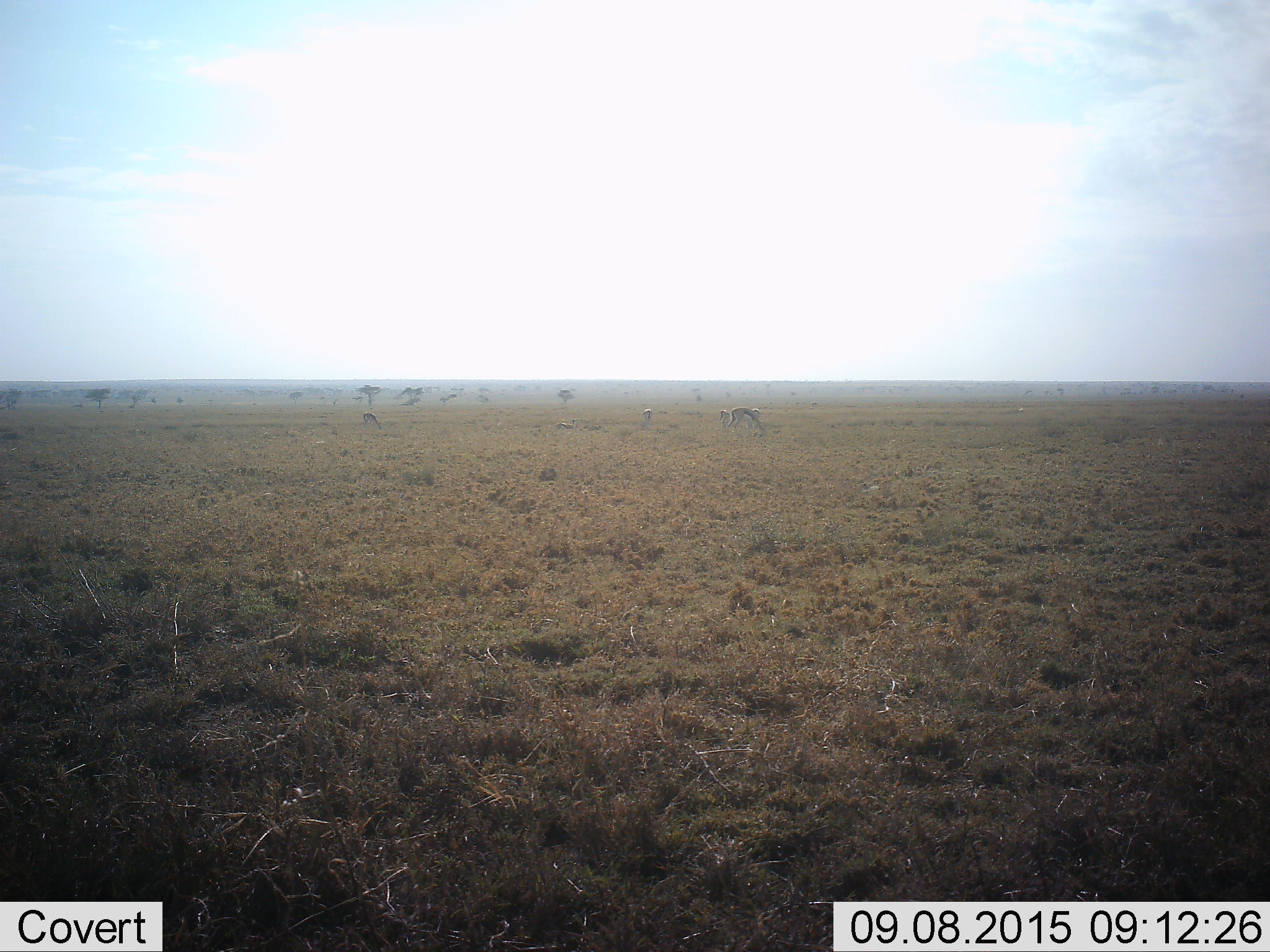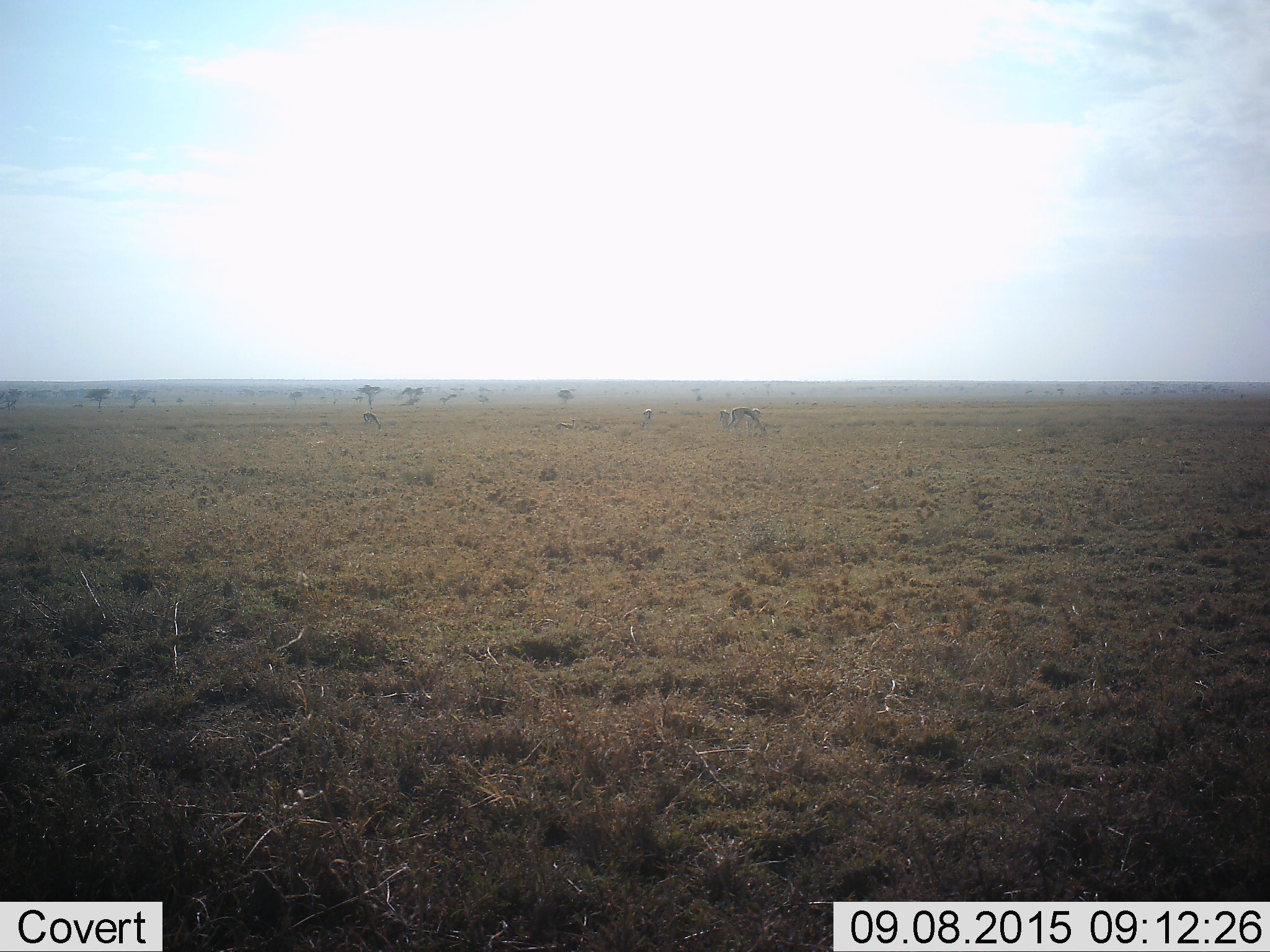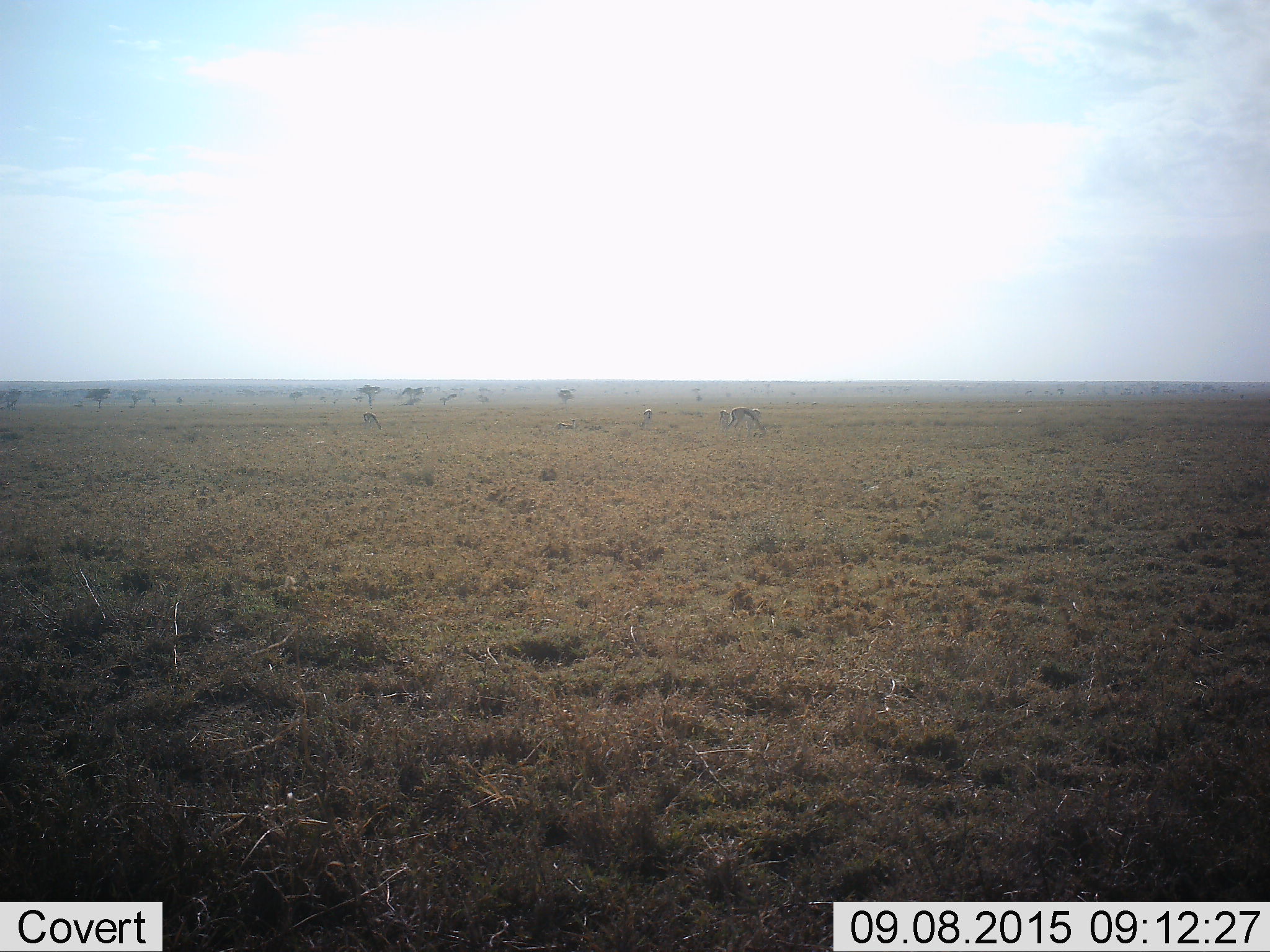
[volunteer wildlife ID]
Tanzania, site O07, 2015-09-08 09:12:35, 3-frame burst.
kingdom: Animalia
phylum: Chordata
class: Mammalia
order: Artiodactyla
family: Bovidae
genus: Eudorcas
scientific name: Eudorcas thomsonii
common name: thomson's gazelle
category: gazellethomsons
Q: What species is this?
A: Gazellethomsons (thomson's gazelle) (Eudorcas thomsonii).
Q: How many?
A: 5.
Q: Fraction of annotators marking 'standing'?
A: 75%.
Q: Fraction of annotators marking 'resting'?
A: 25%.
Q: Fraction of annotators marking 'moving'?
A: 0%.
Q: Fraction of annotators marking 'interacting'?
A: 0%.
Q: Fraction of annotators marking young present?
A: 50%.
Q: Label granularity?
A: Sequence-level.